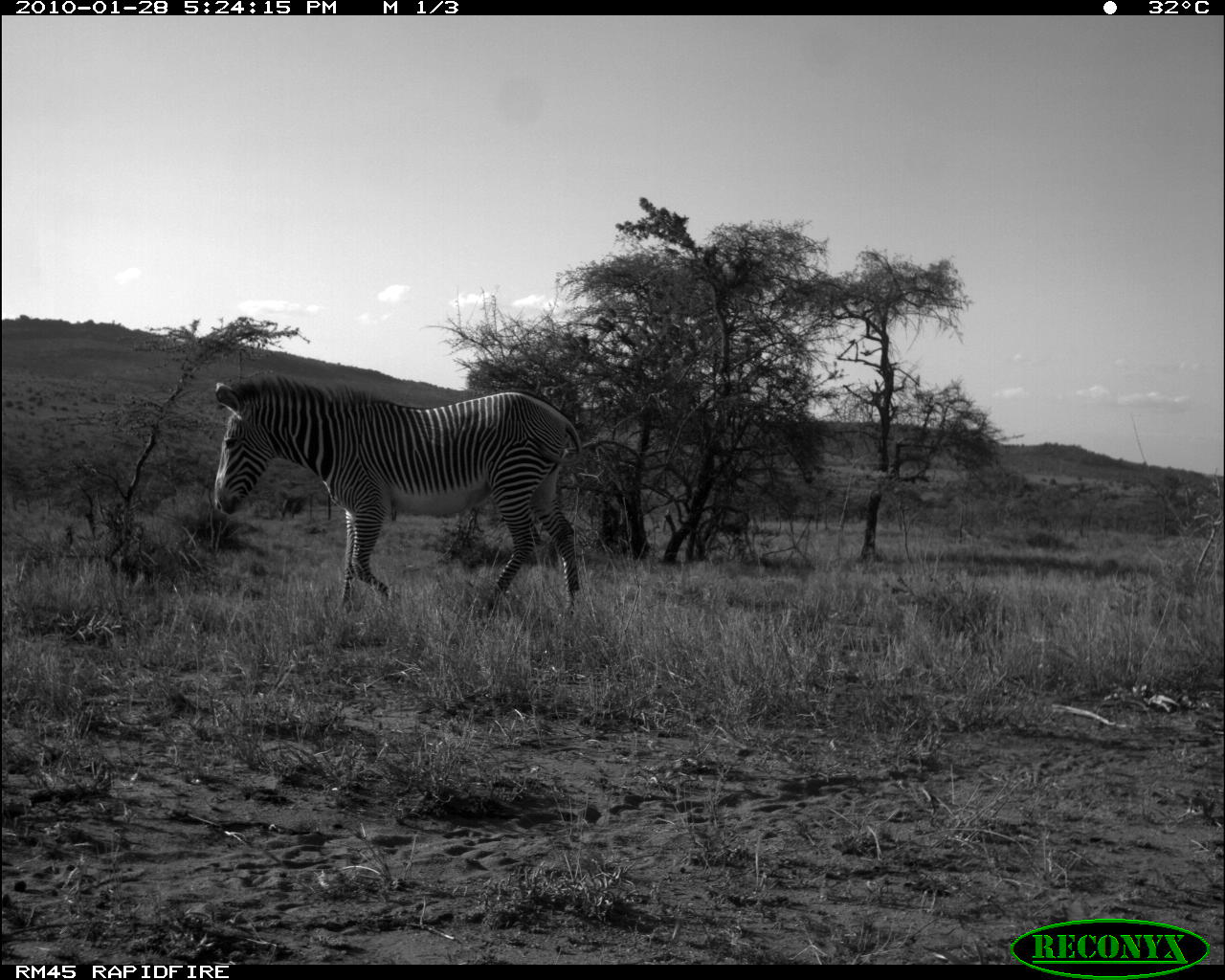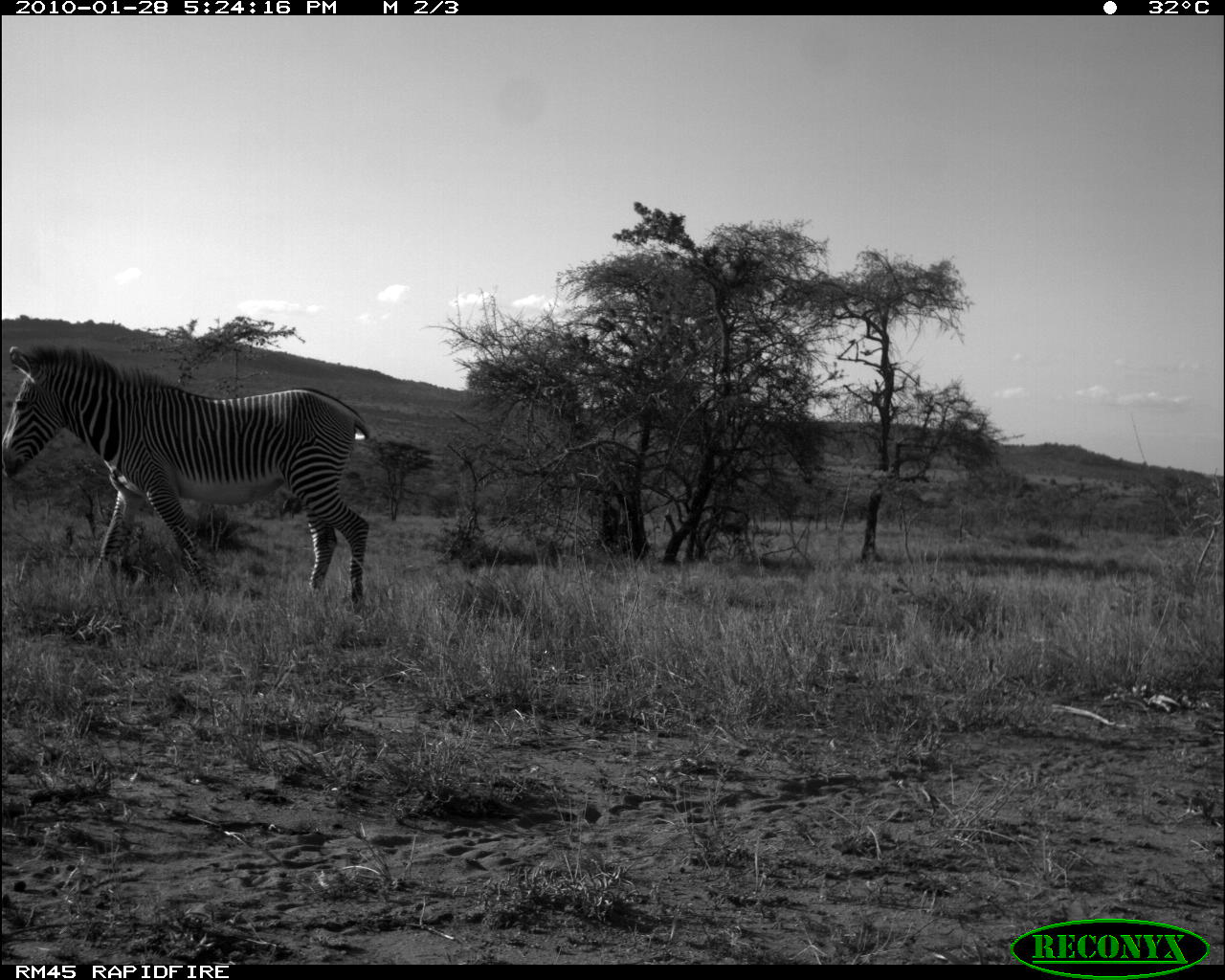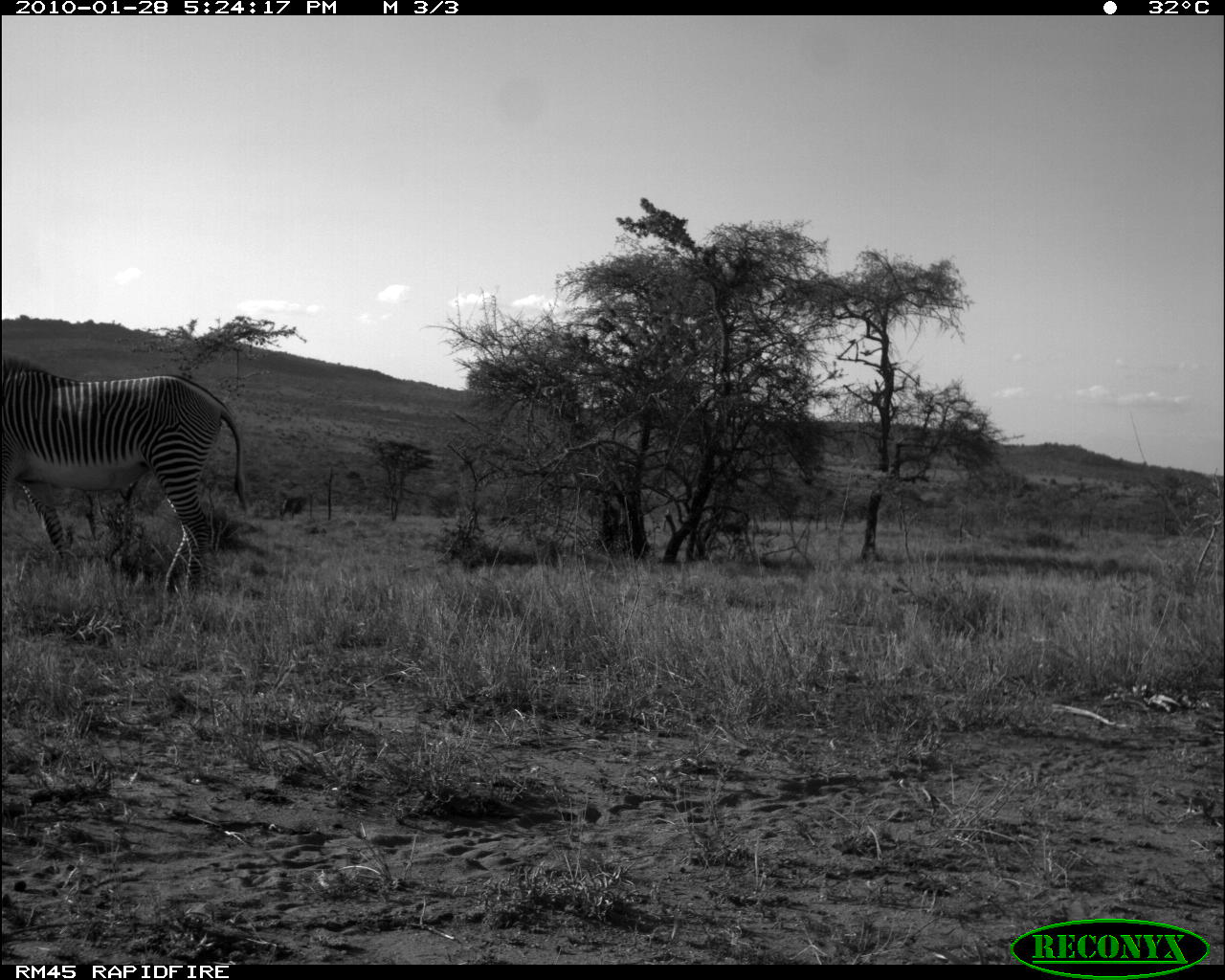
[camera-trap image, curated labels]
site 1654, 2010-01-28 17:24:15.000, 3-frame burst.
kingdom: Animalia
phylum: Chordata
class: Mammalia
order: Perissodactyla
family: Equidae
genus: Equus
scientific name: Equus grevyi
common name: grévy's zebra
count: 1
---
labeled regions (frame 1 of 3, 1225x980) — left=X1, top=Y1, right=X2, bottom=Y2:
equus grevyi: left=212, top=372, right=585, bottom=617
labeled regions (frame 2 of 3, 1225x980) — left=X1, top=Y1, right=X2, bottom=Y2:
equus grevyi: left=3, top=344, right=370, bottom=614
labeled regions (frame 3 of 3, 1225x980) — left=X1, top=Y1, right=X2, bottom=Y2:
equus grevyi: left=3, top=355, right=247, bottom=600